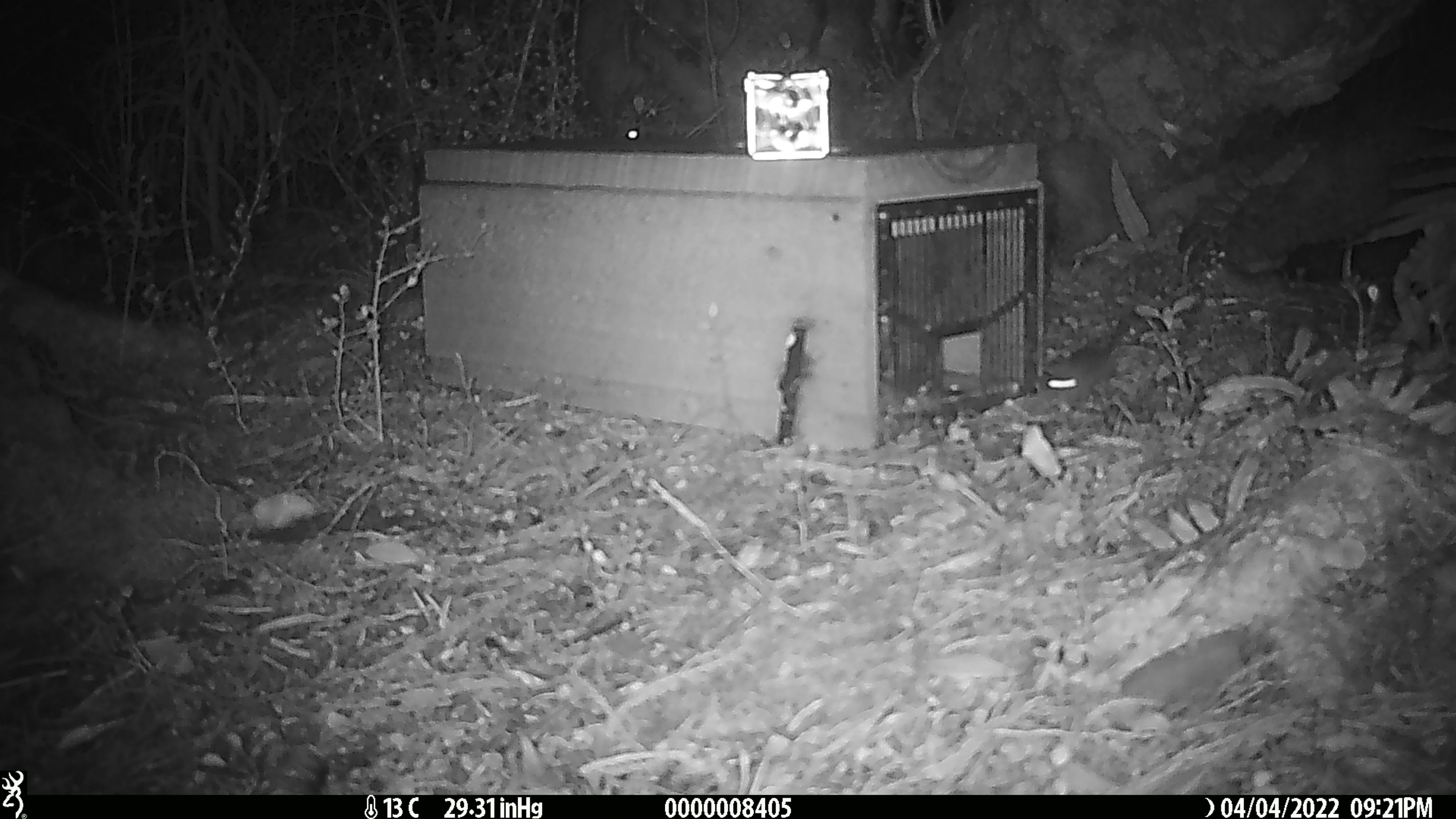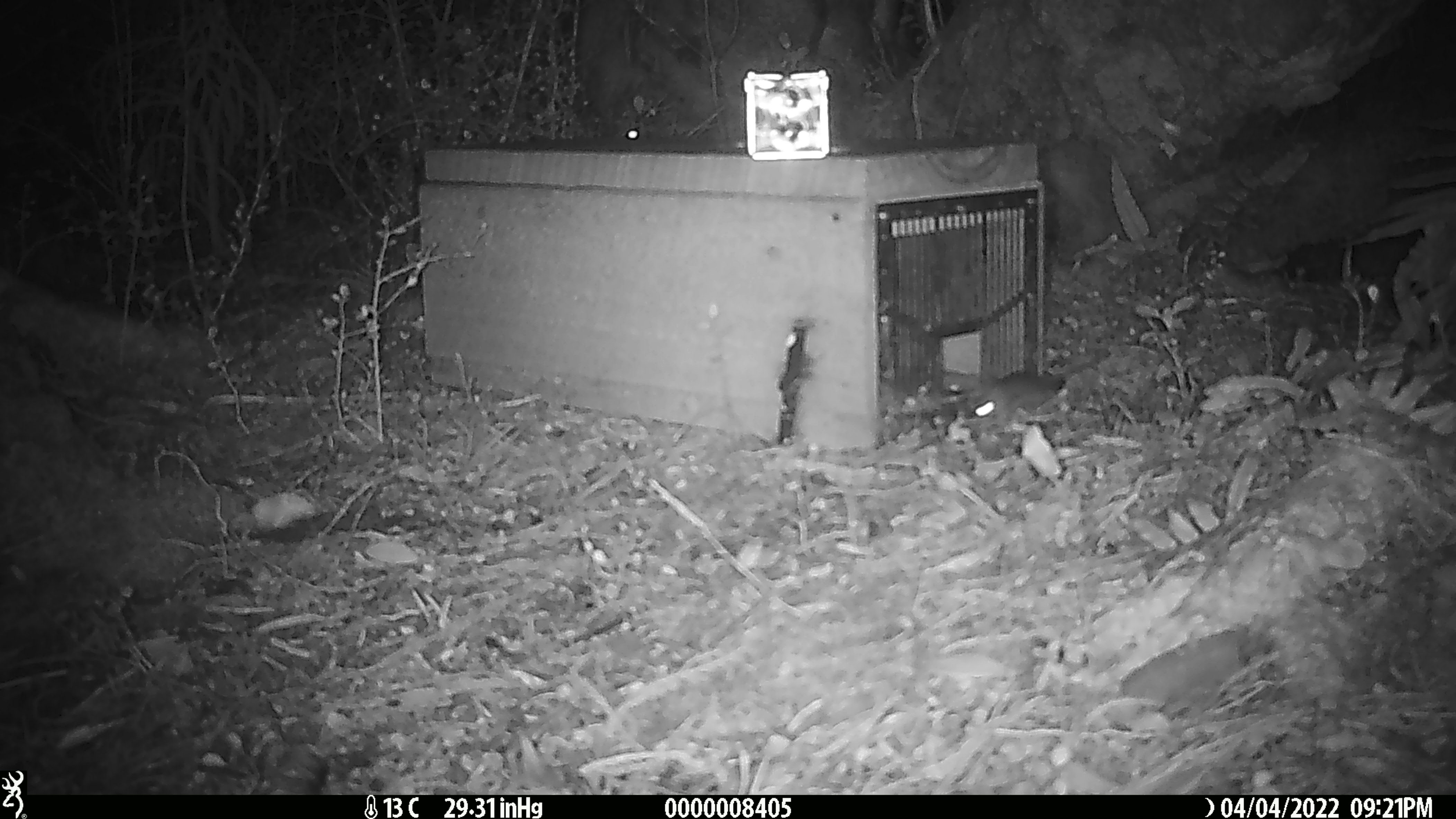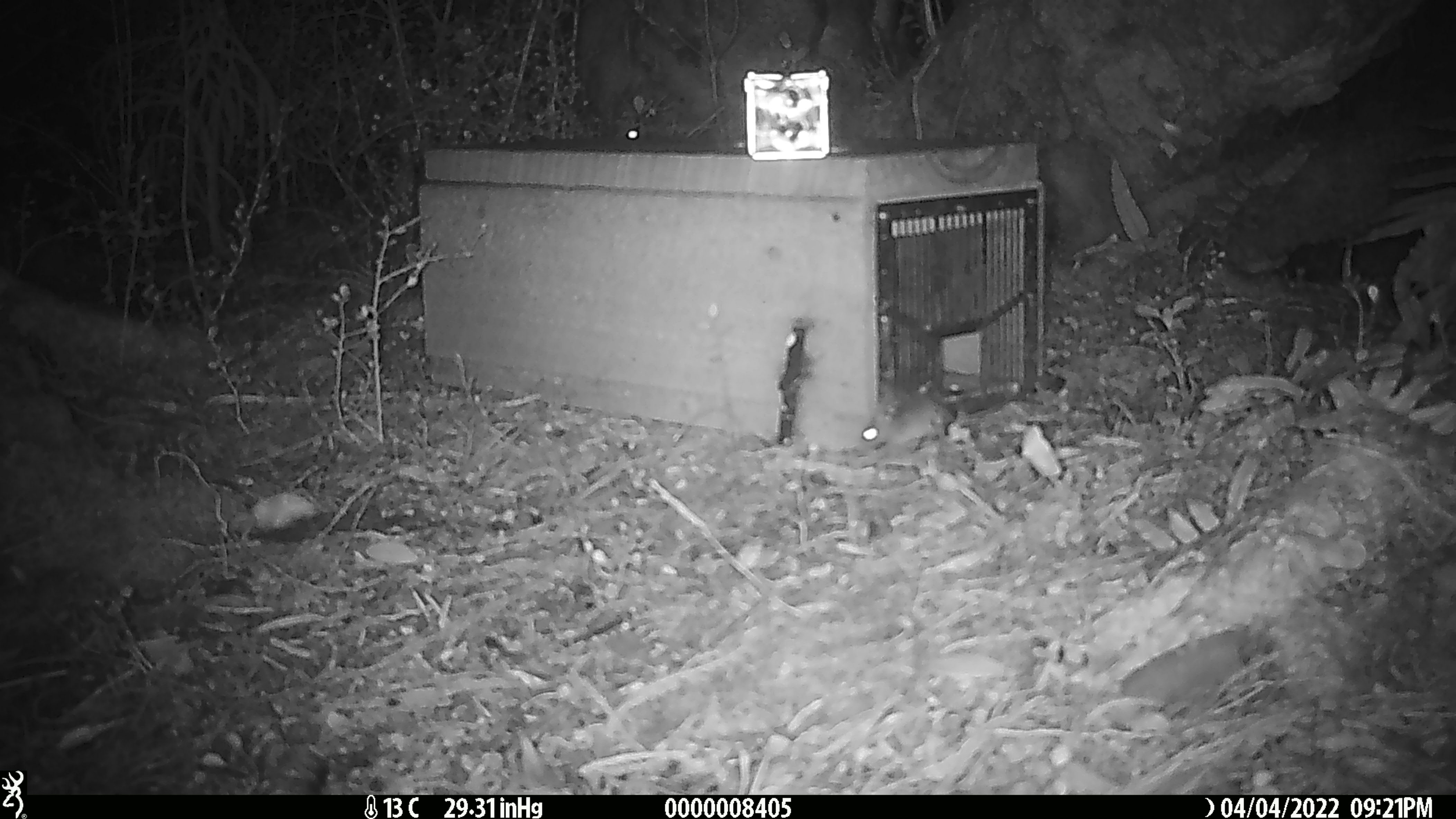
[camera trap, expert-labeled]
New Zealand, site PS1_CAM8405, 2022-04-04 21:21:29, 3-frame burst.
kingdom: Animalia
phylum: Chordata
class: Mammalia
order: Rodentia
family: Muridae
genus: Mus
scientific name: Mus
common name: mouse